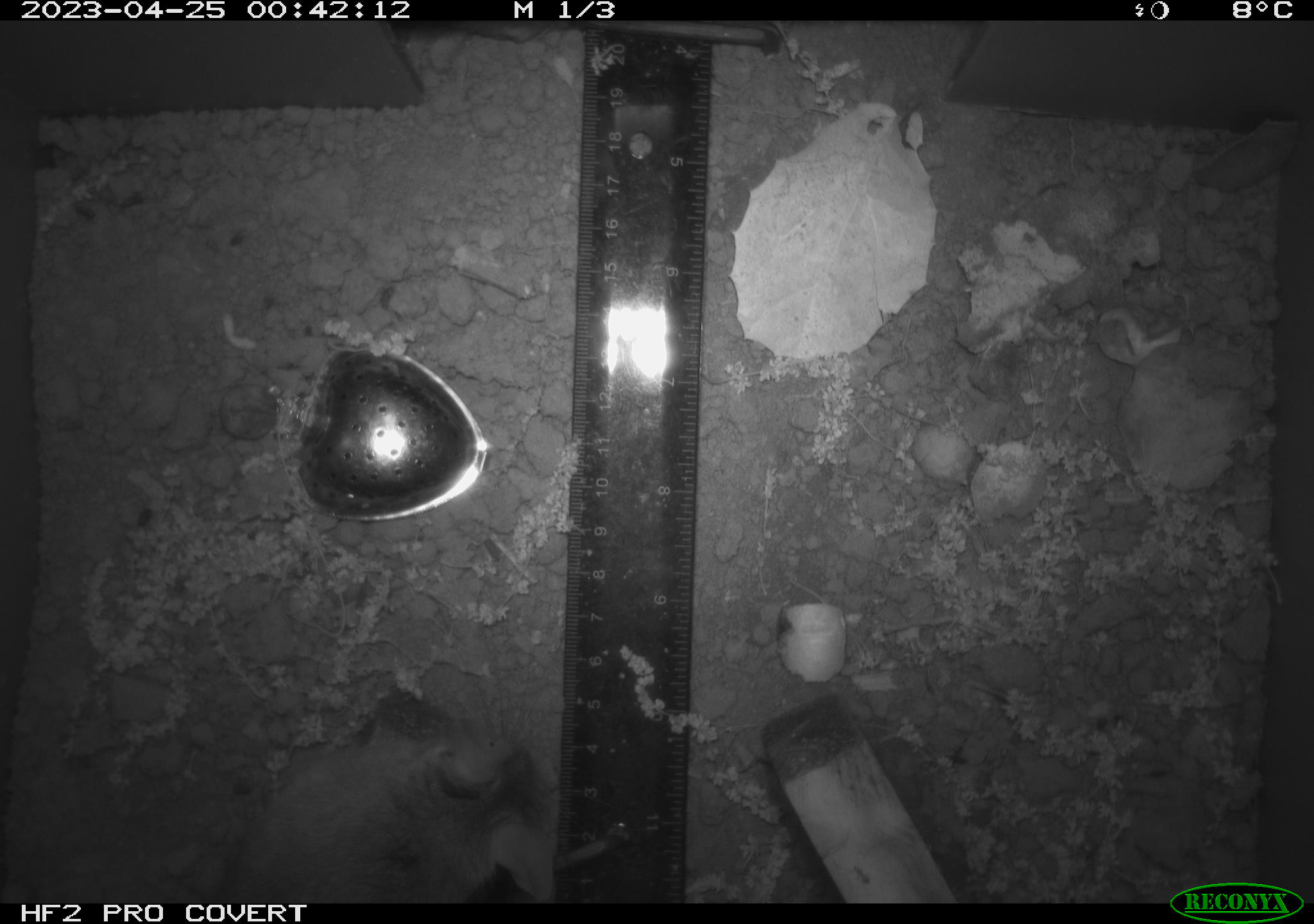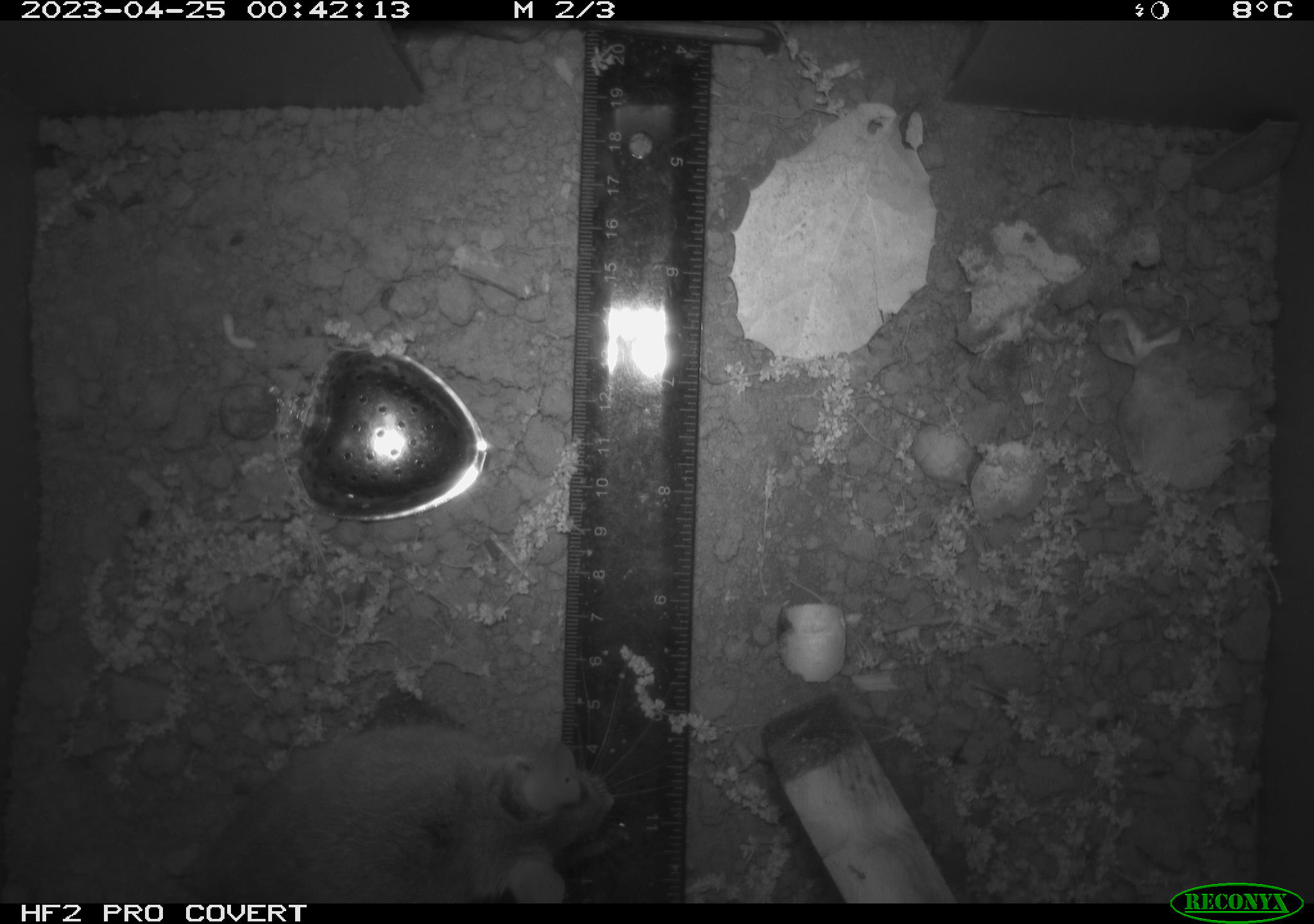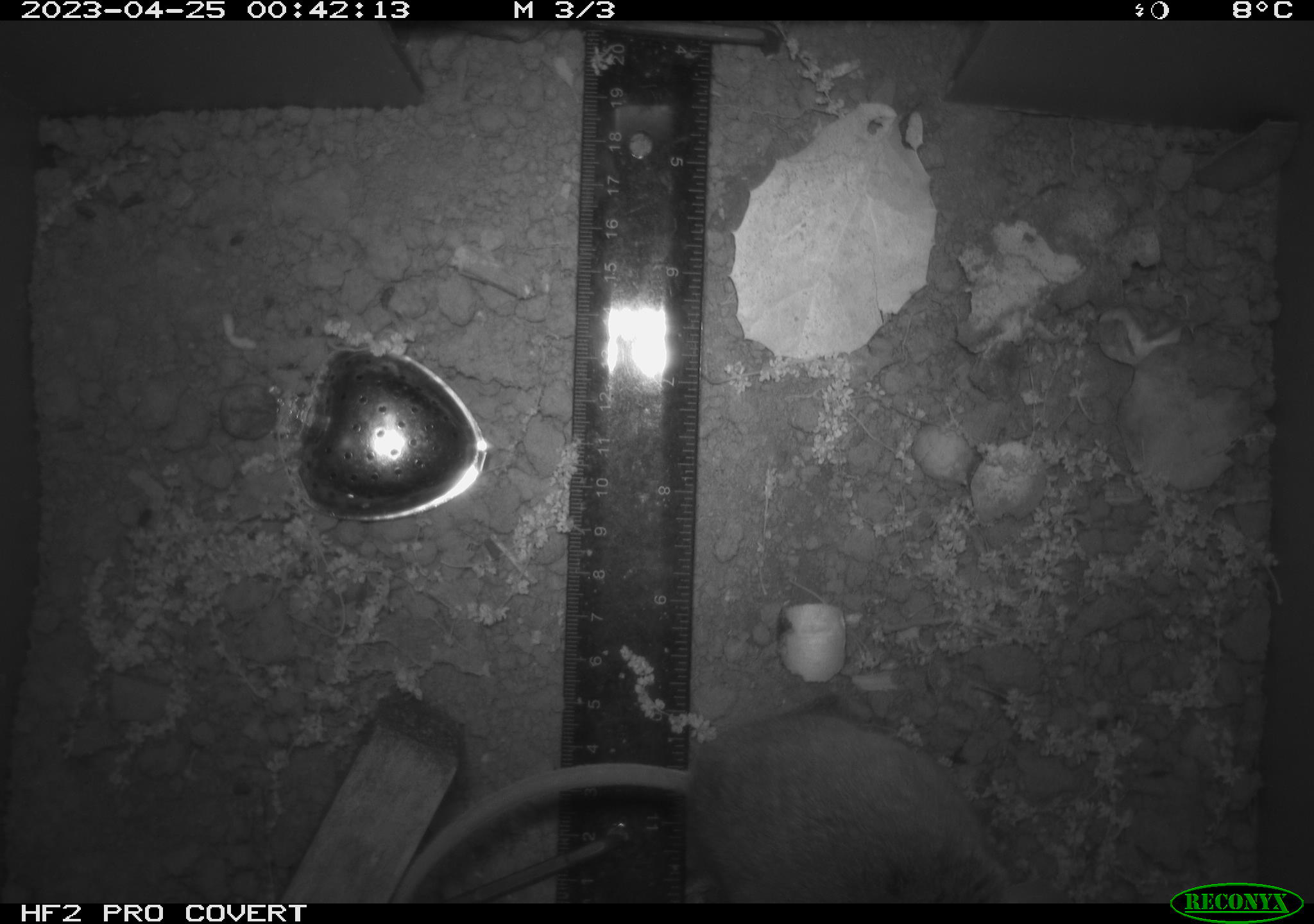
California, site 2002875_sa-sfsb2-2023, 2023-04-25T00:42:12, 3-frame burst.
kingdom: Animalia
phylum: Chordata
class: Mammalia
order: Rodentia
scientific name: Rodentia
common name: mouse species